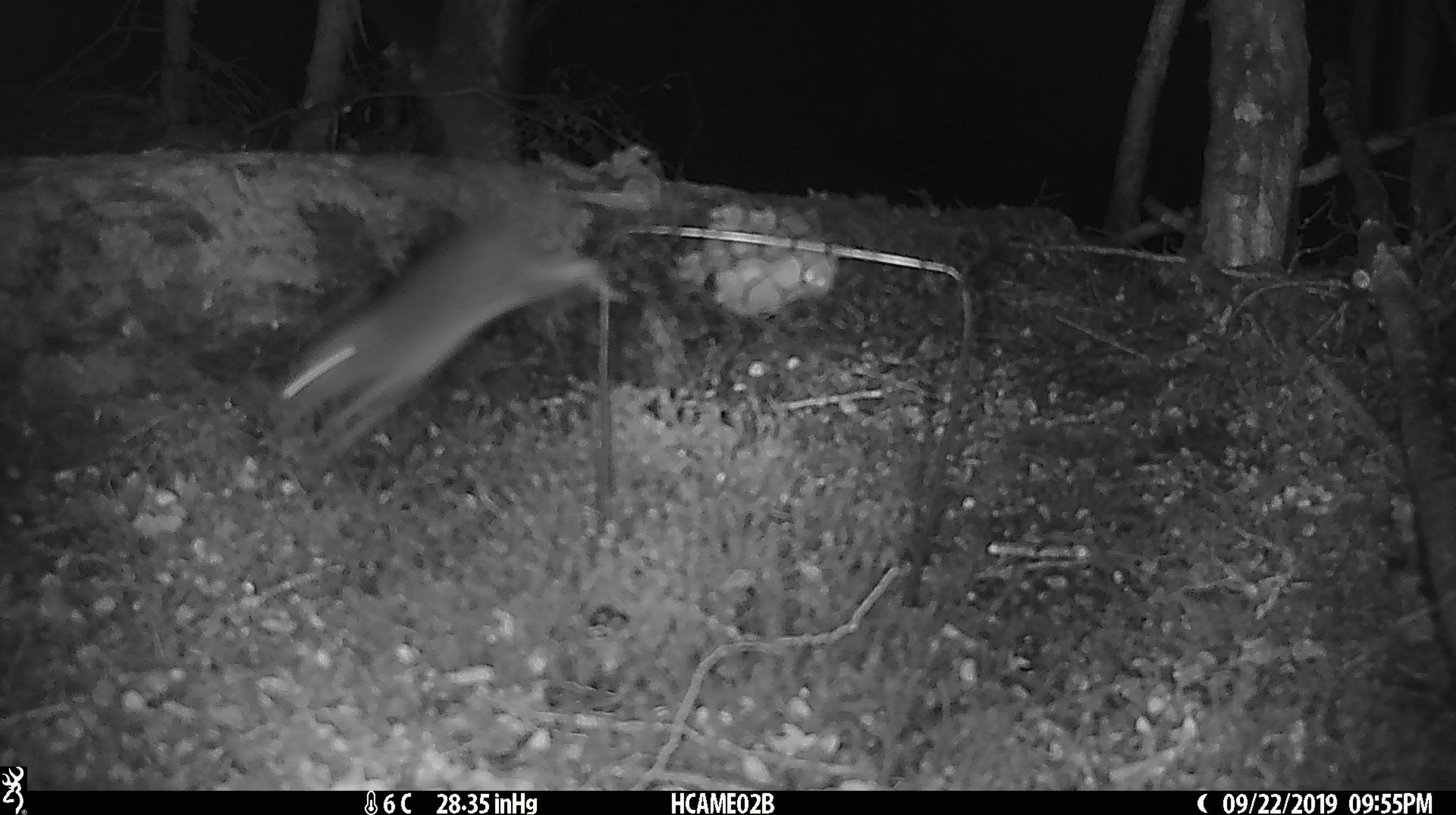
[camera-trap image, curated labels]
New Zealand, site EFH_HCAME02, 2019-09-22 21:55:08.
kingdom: Animalia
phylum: Chordata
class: Mammalia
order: Rodentia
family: Muridae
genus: Rattus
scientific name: Rattus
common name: rat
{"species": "rat (Rattus)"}